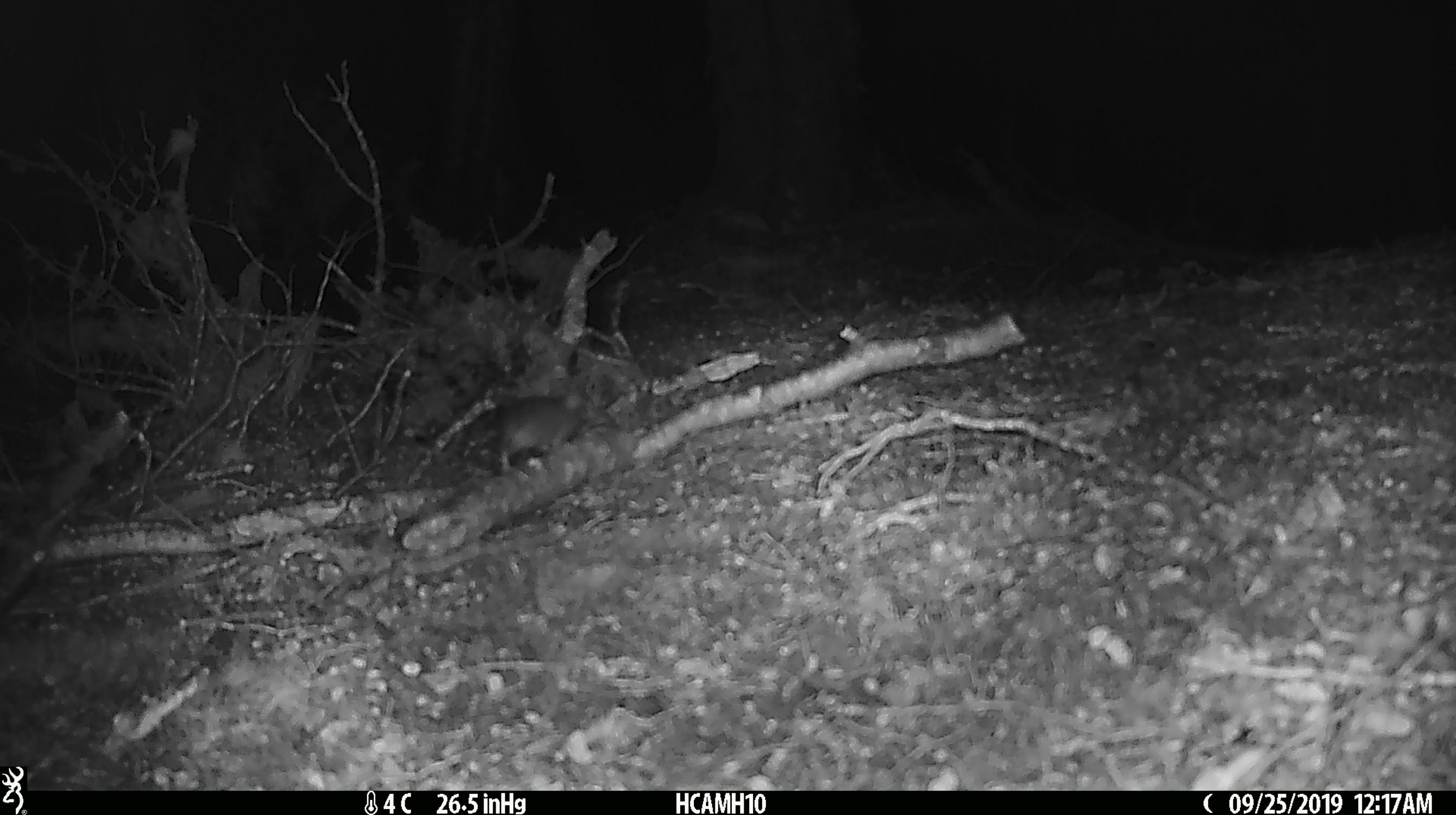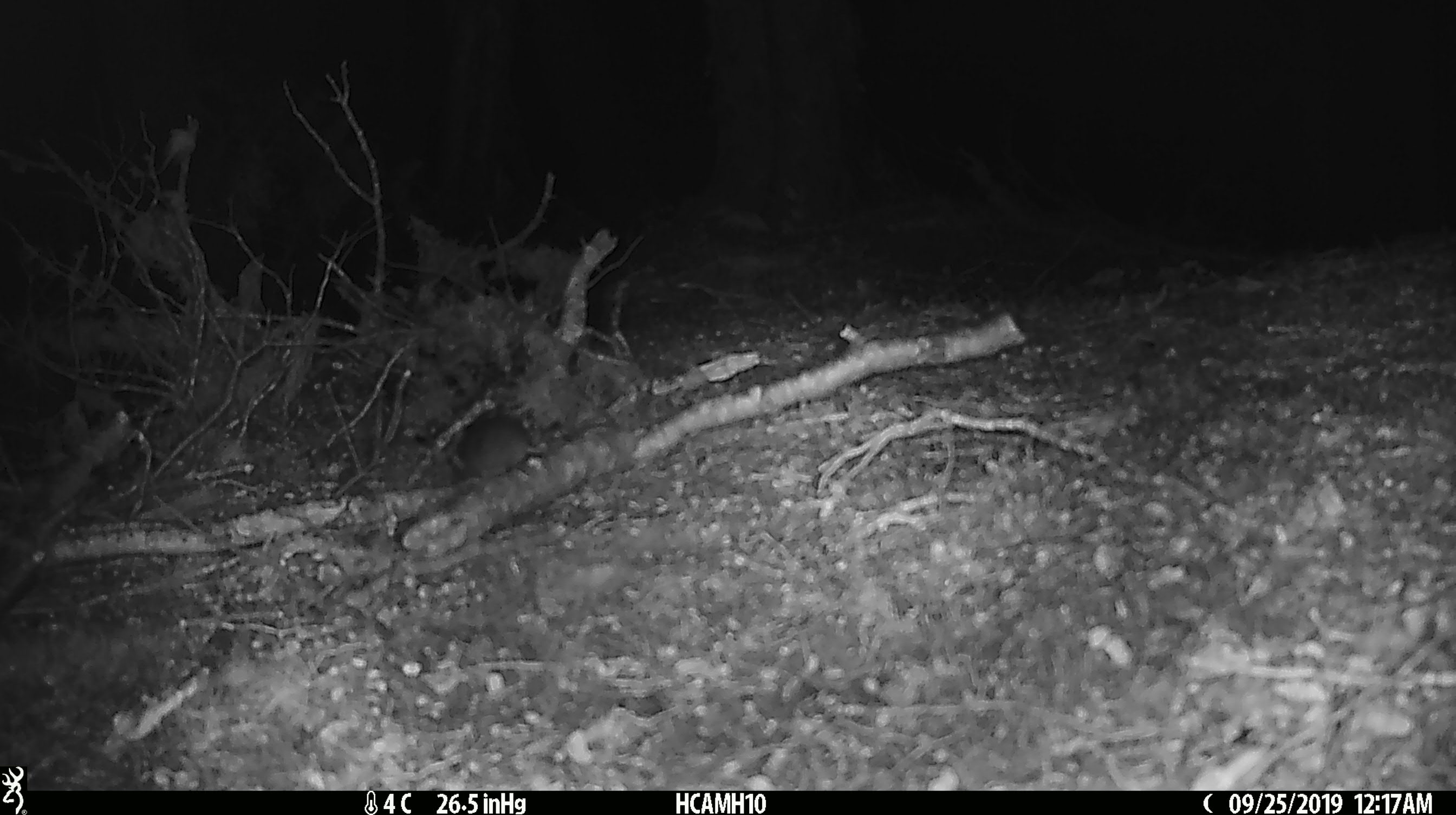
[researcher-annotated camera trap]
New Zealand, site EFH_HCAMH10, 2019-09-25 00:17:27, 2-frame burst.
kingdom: Animalia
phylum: Chordata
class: Mammalia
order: Rodentia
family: Muridae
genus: Mus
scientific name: Mus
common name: mouse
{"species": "mouse (Mus)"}